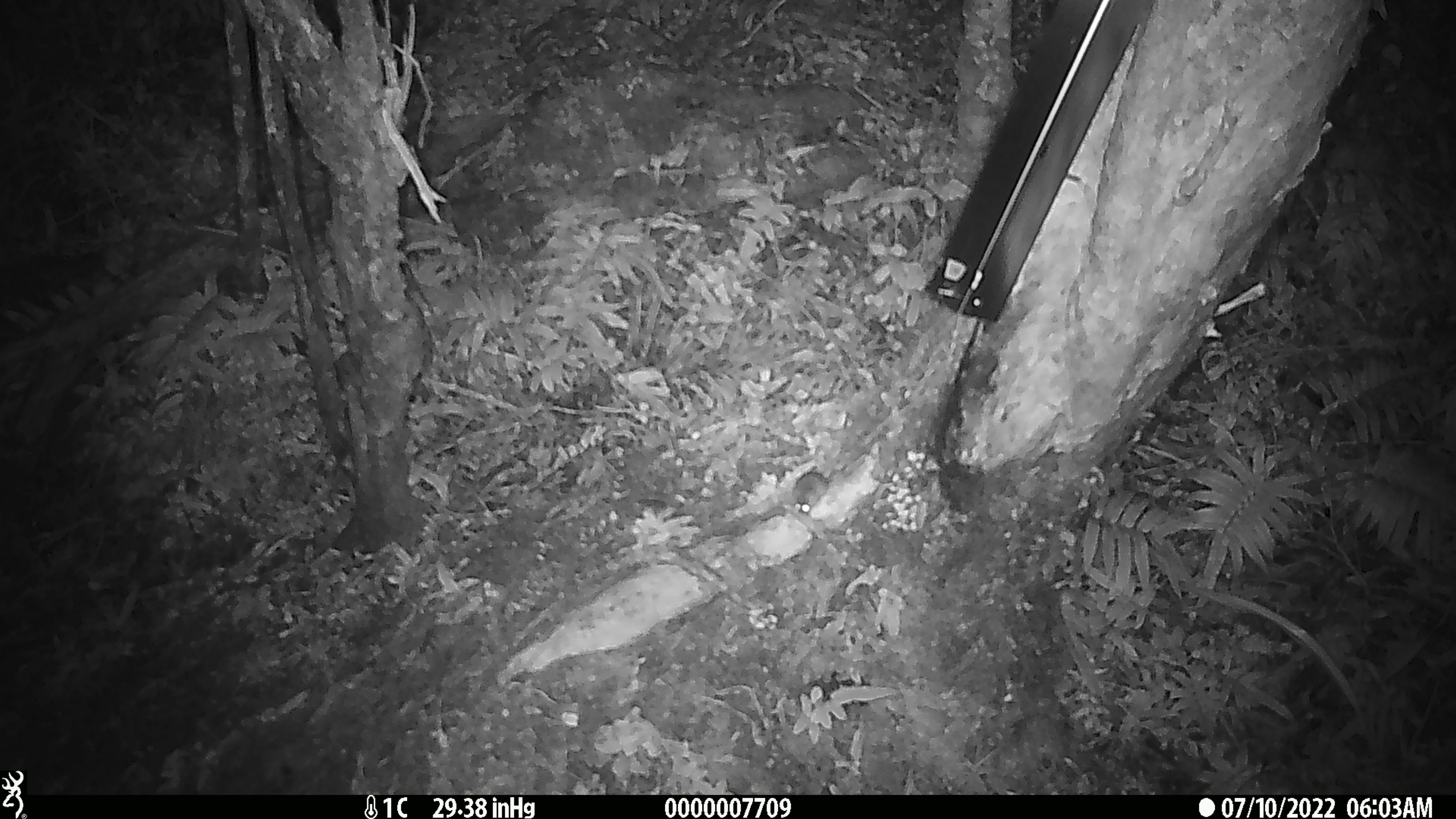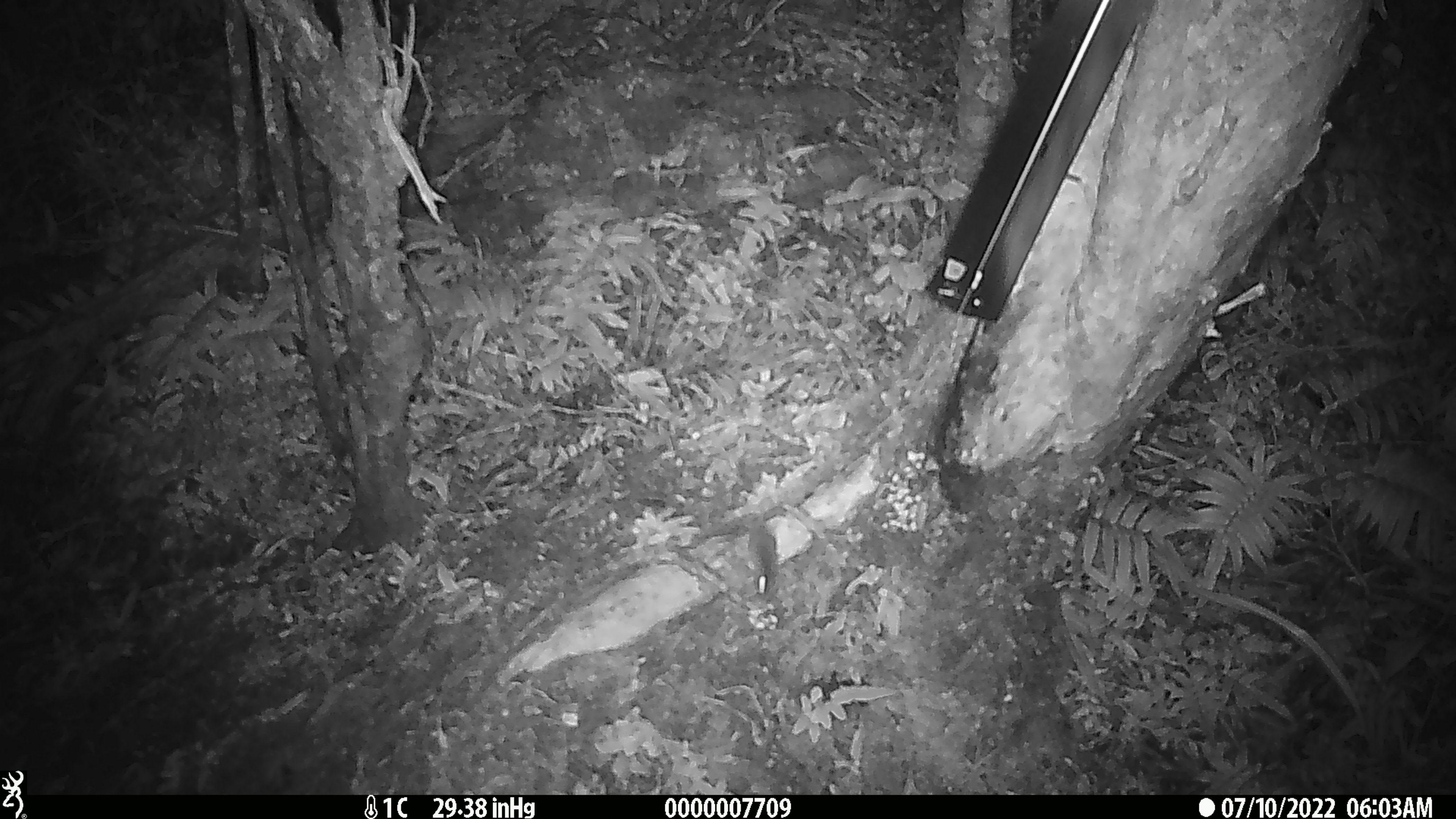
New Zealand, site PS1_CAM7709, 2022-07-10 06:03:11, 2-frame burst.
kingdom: Animalia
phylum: Chordata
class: Mammalia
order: Rodentia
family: Muridae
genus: Mus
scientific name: Mus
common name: mouse